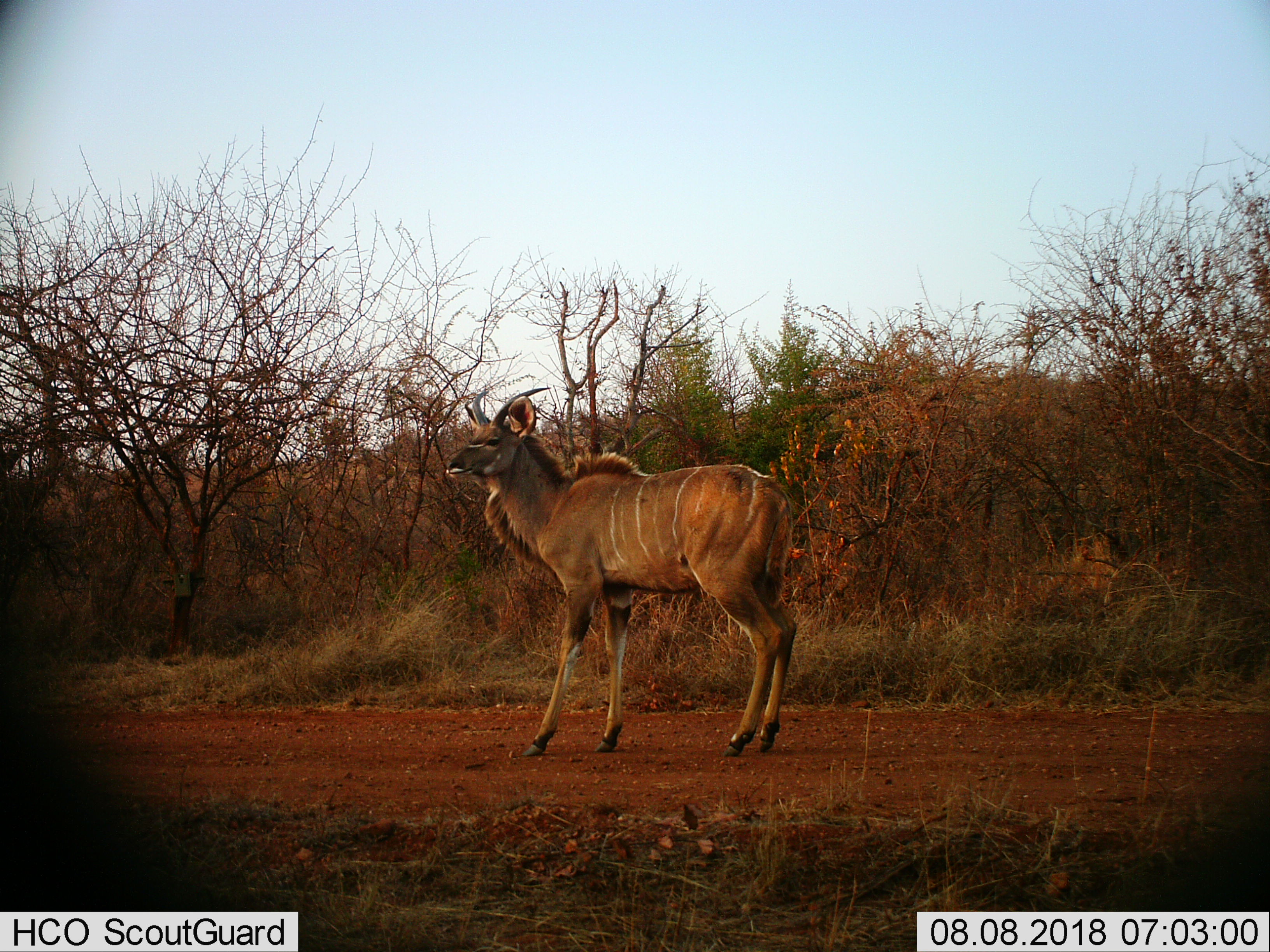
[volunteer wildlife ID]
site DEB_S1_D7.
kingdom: Animalia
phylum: Chordata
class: Mammalia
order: Artiodactyla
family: Bovidae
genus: Tragelaphus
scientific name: Tragelaphus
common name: kudu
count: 1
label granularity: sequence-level